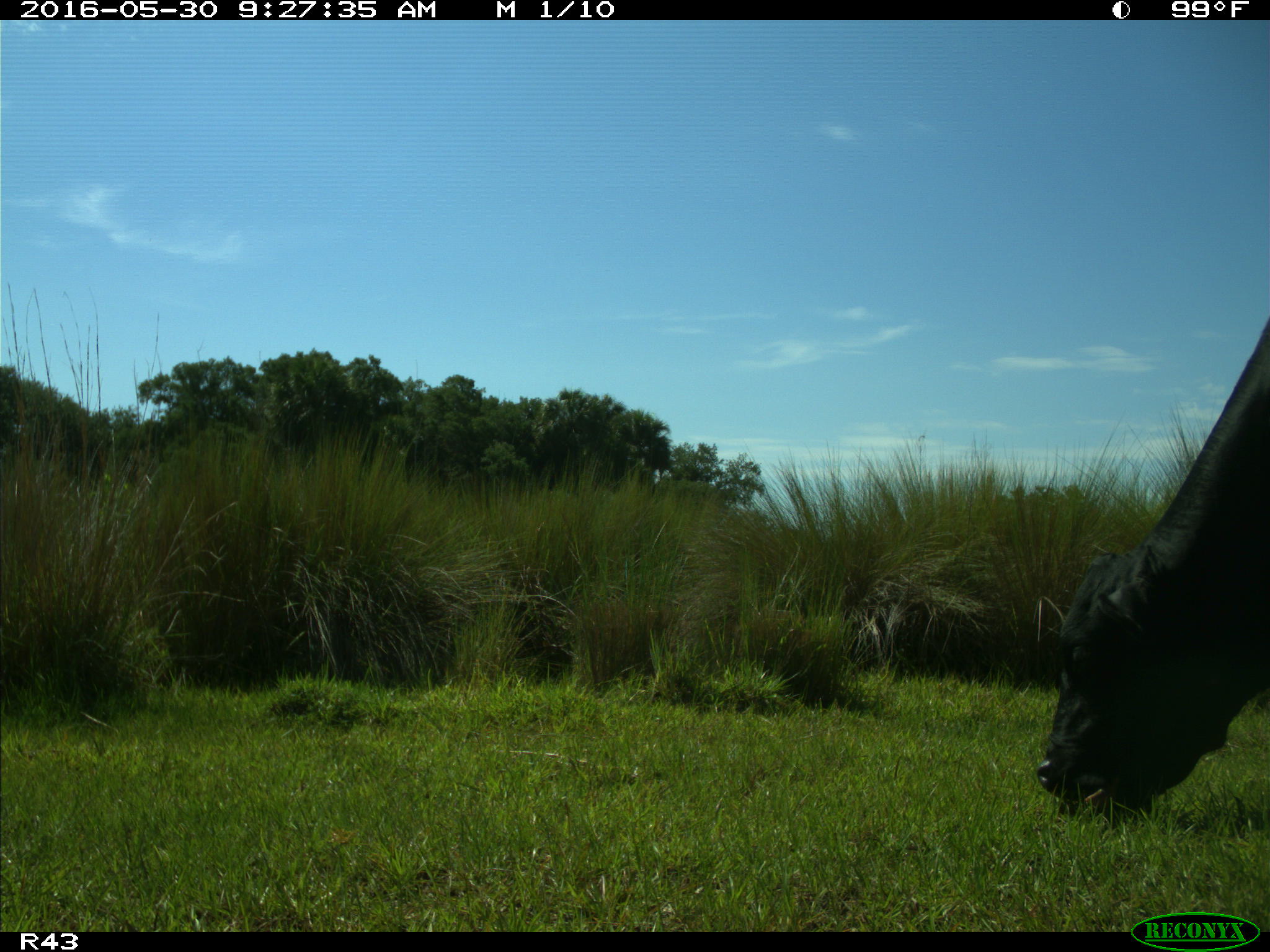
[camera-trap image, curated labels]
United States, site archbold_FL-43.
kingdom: Animalia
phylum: Chordata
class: Mammalia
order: Artiodactyla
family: Bovidae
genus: Bos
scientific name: Bos taurus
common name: domestic cow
Bos taurus (domestic cow).